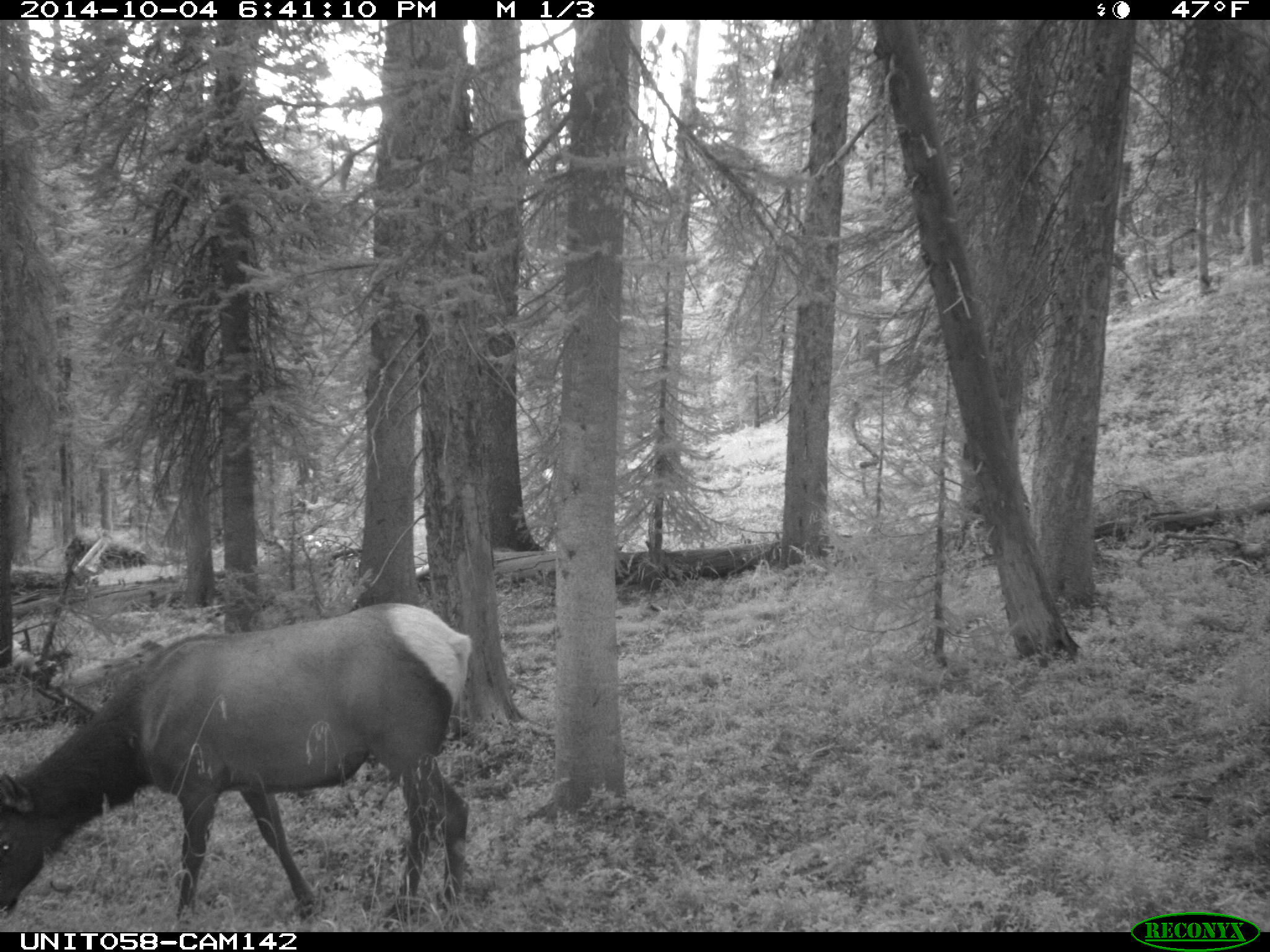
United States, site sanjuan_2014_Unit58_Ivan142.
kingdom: Animalia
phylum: Chordata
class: Mammalia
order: Artiodactyla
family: Cervidae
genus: Cervus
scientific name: Cervus elaphus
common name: red deer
Cervus elaphus (red deer).